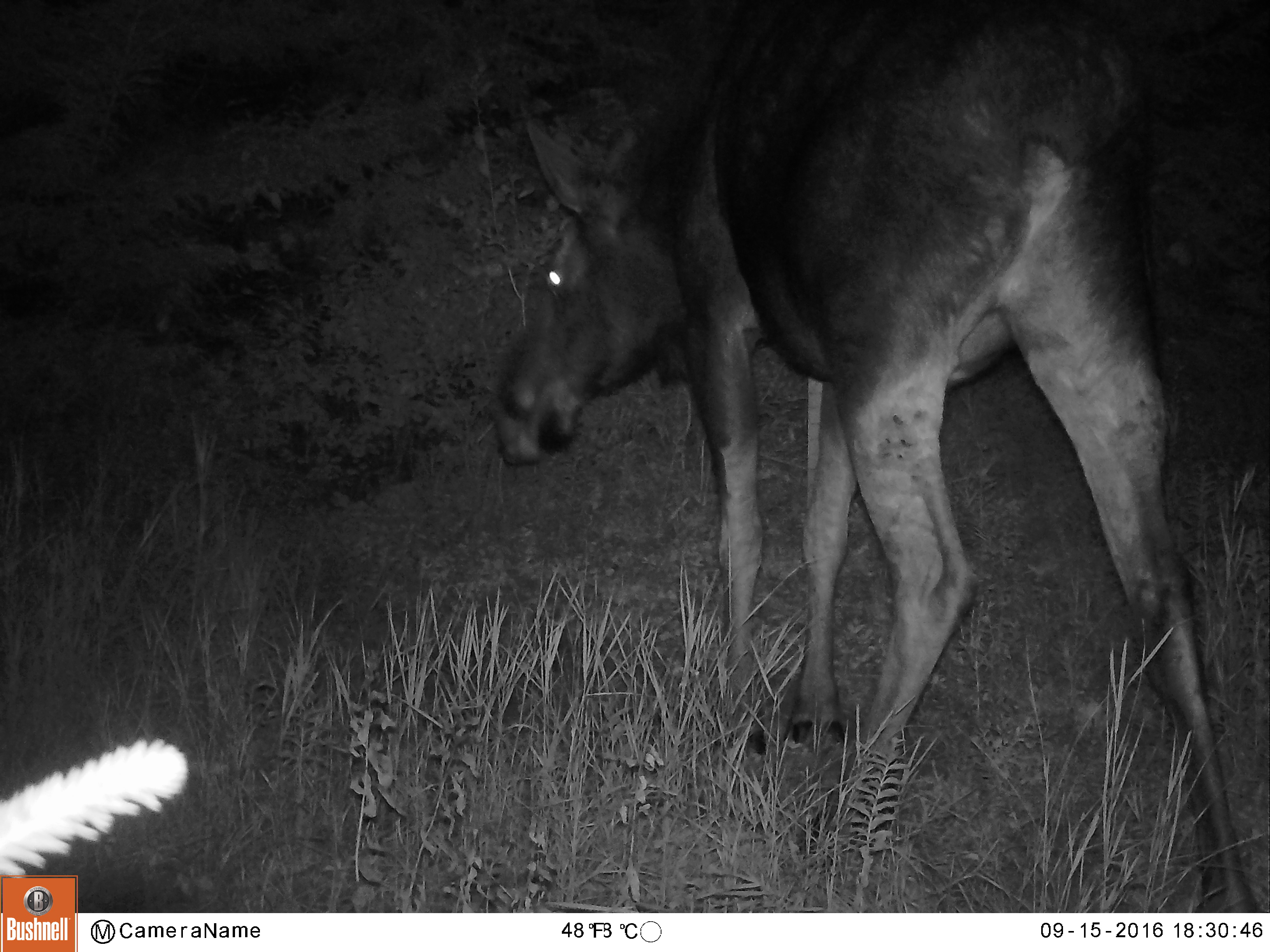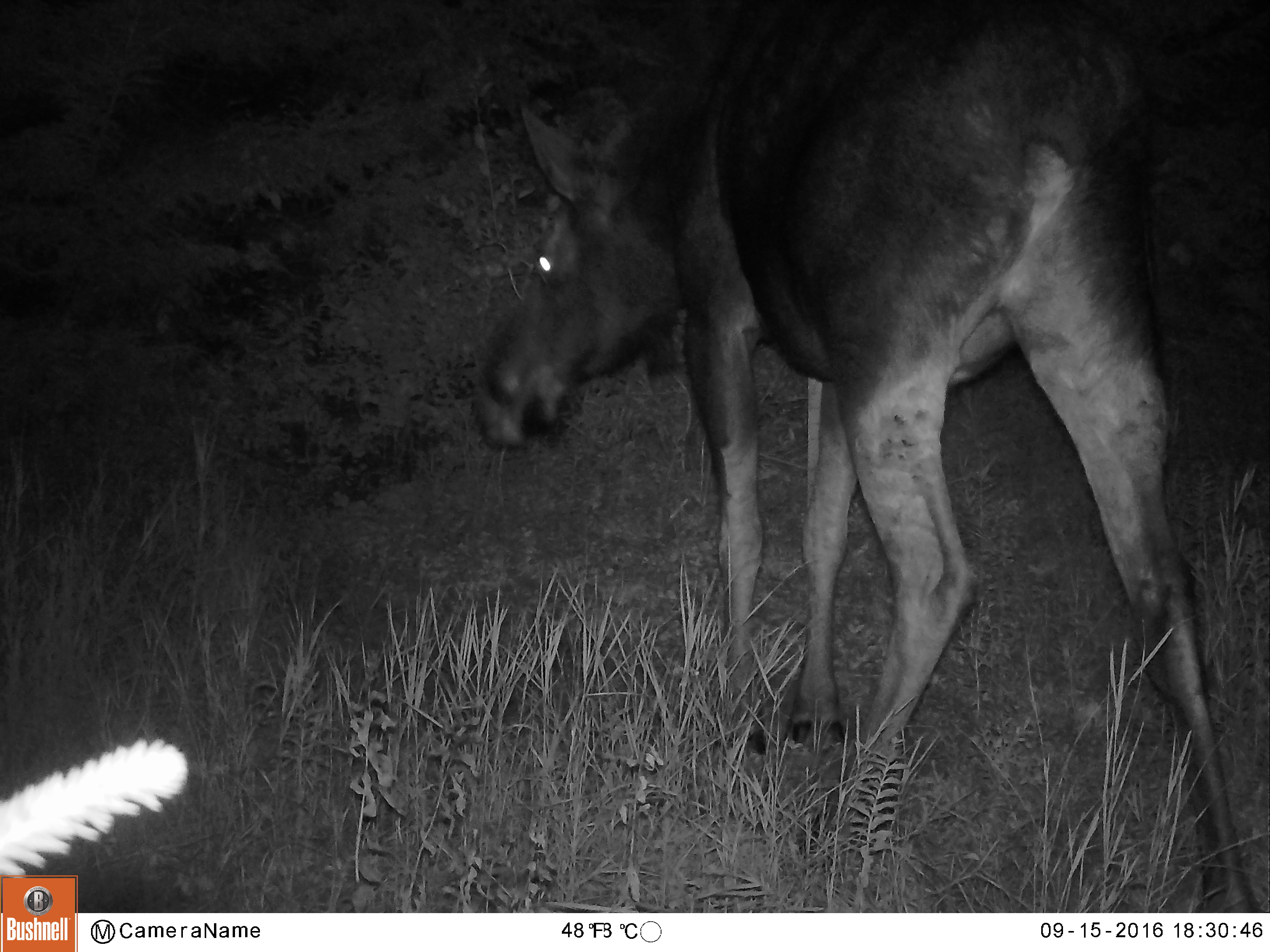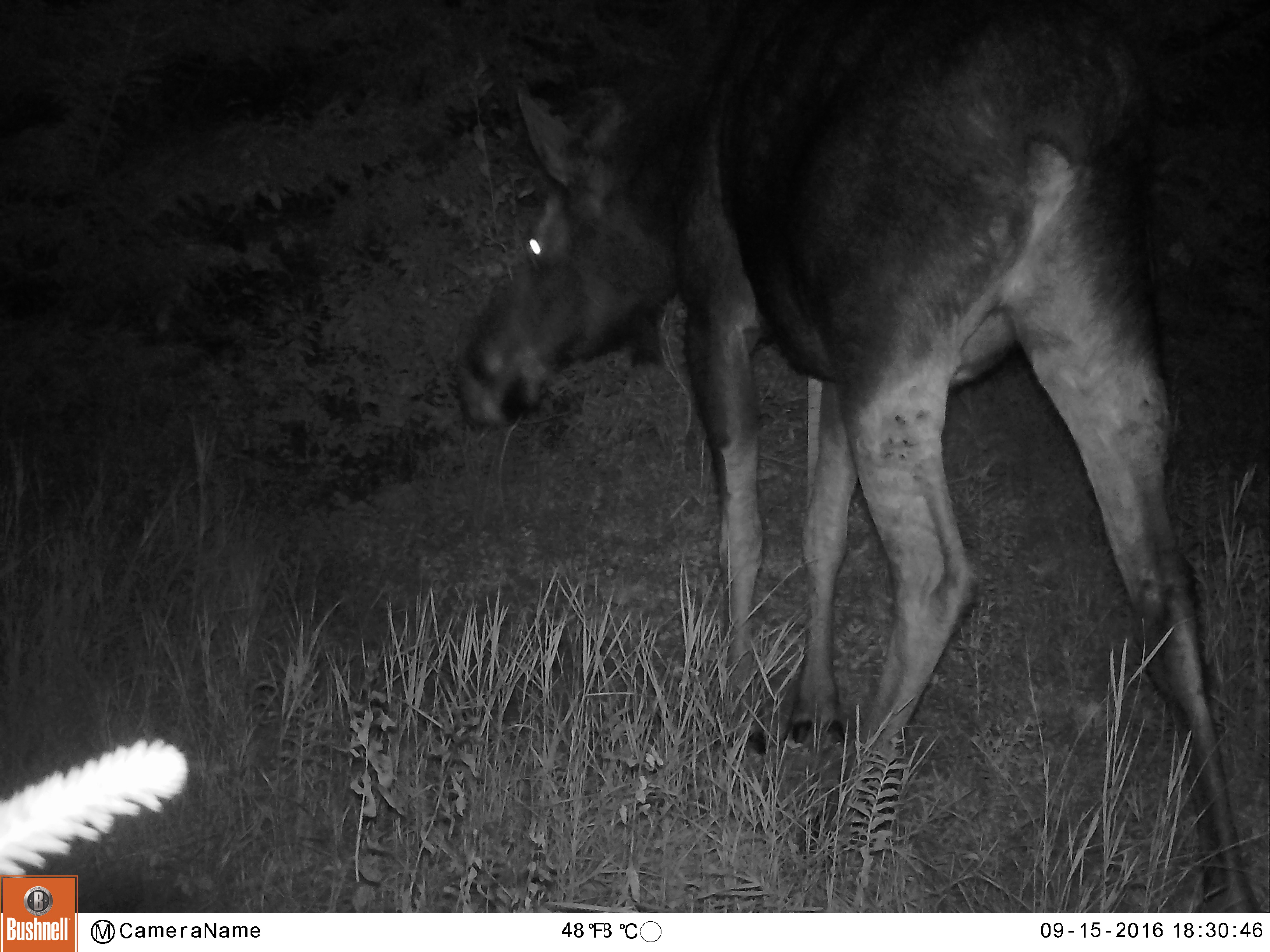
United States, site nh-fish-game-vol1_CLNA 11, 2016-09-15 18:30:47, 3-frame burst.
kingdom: Animalia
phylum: Chordata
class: Mammalia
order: Artiodactyla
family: Cervidae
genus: Alces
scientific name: Alces alces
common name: moose